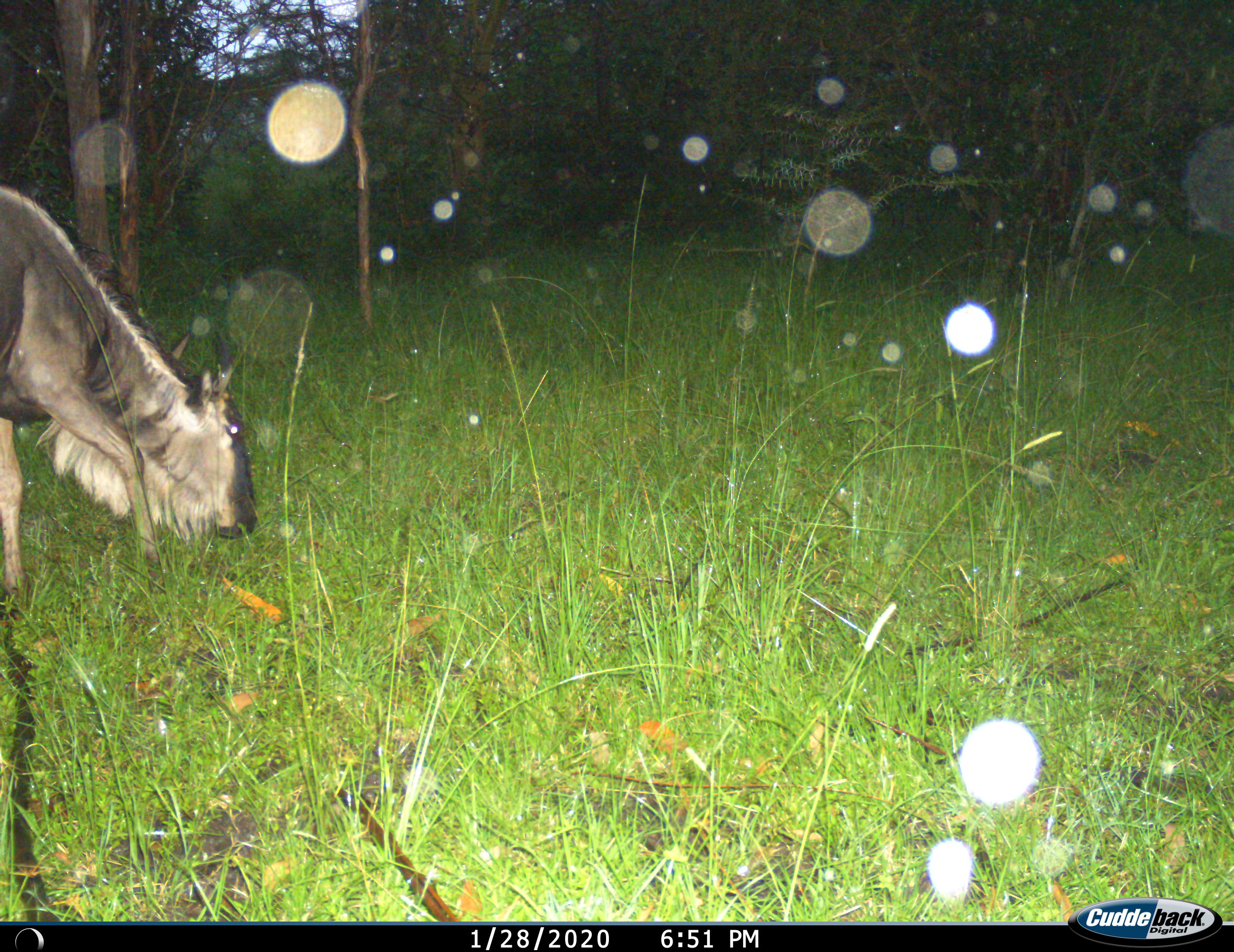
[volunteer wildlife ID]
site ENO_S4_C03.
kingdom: Animalia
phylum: Chordata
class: Mammalia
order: Artiodactyla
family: Bovidae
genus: Connochaetes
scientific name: Connochaetes taurinus taurinus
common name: blue wildebeest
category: wildebeestblue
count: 1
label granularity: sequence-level